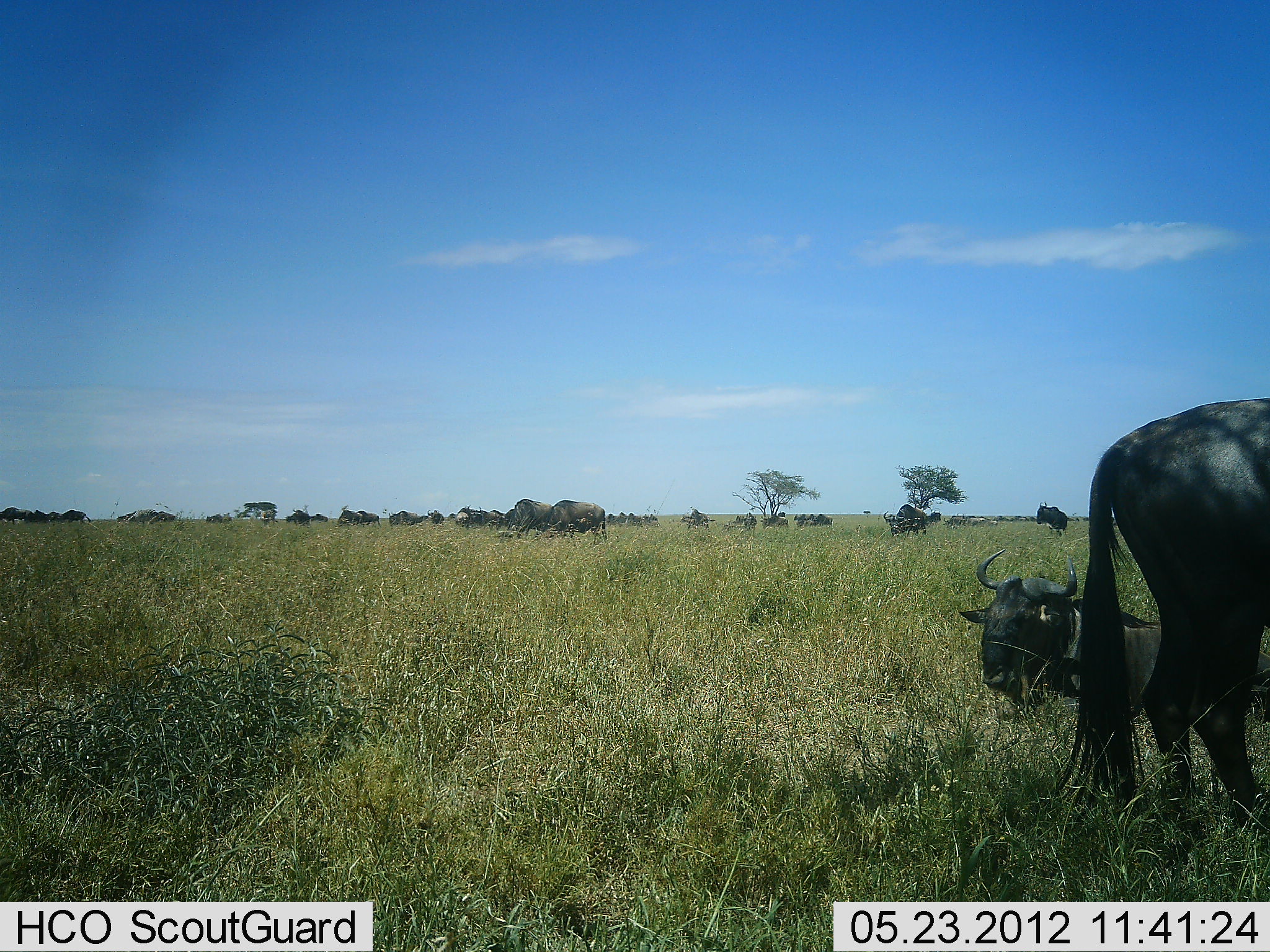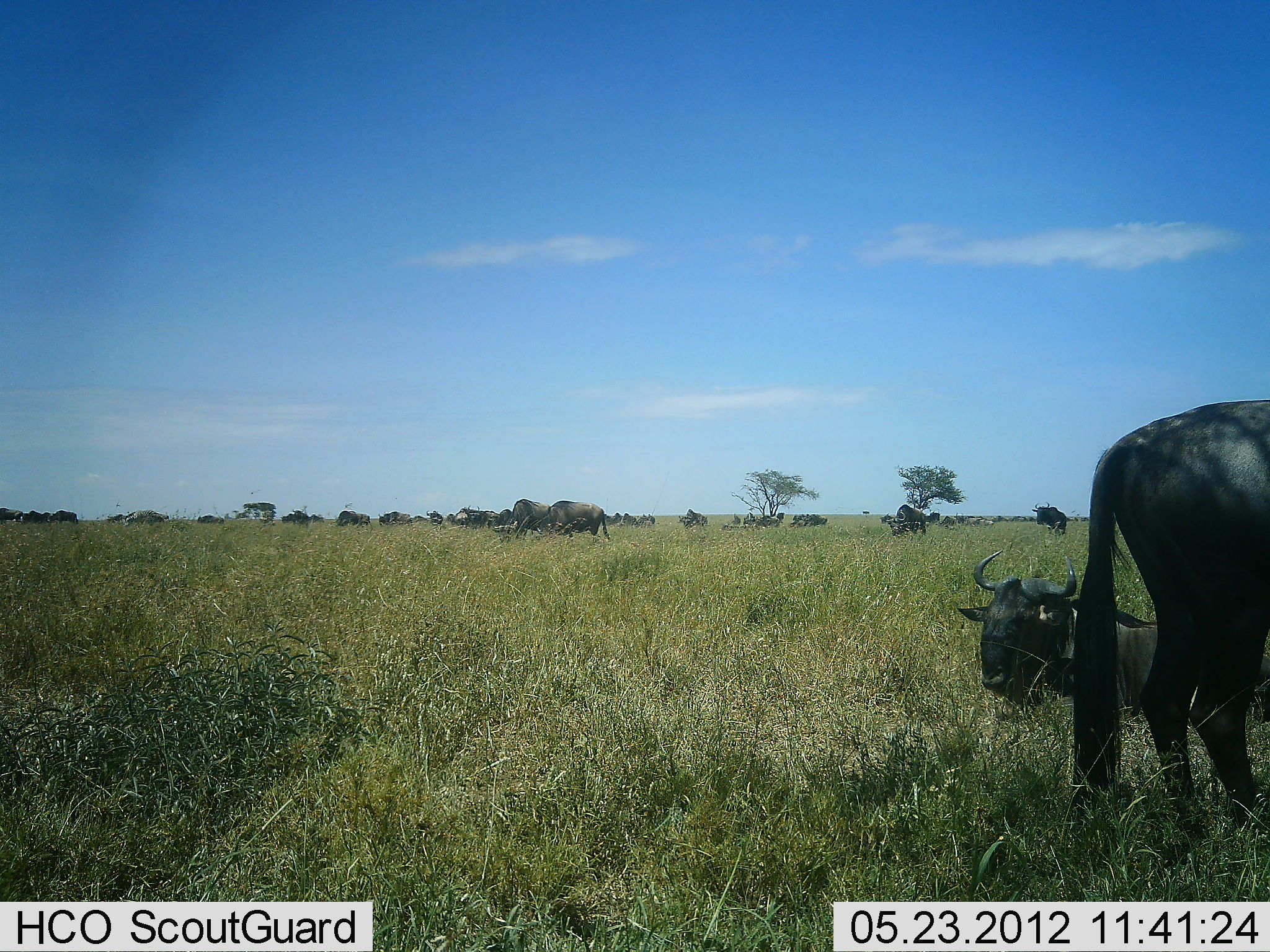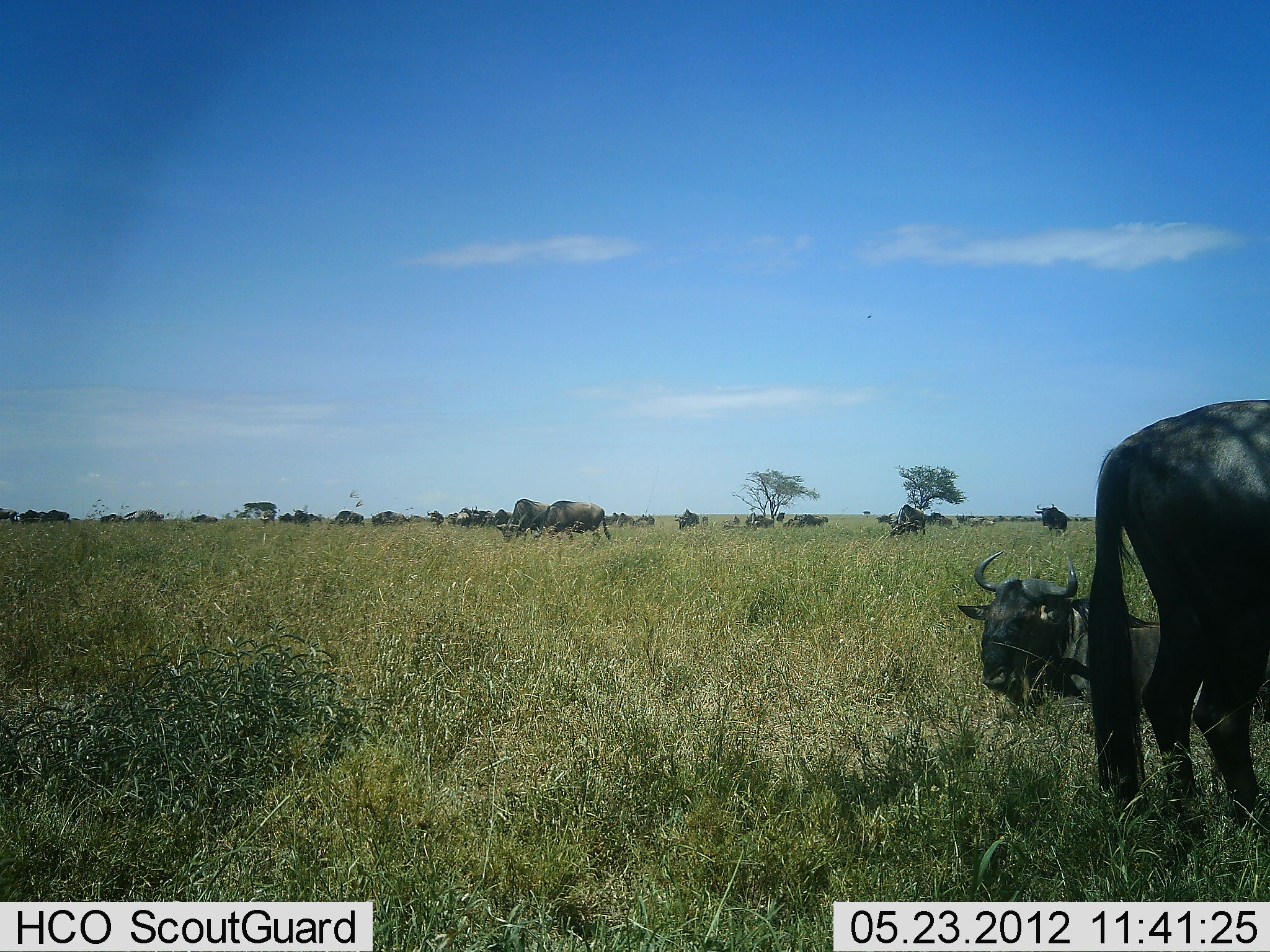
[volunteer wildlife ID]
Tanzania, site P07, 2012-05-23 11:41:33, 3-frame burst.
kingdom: Animalia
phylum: Chordata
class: Mammalia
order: Artiodactyla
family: Bovidae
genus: Connochaetes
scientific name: Connochaetes taurinus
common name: blue wildebeest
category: wildebeest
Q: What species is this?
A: Wildebeest (blue wildebeest) (Connochaetes taurinus).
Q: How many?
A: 11-50.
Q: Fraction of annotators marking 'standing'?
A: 64%.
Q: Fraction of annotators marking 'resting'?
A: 93%.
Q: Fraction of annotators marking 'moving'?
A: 43%.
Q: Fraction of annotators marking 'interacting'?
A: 0%.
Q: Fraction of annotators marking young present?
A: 0%.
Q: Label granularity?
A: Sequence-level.